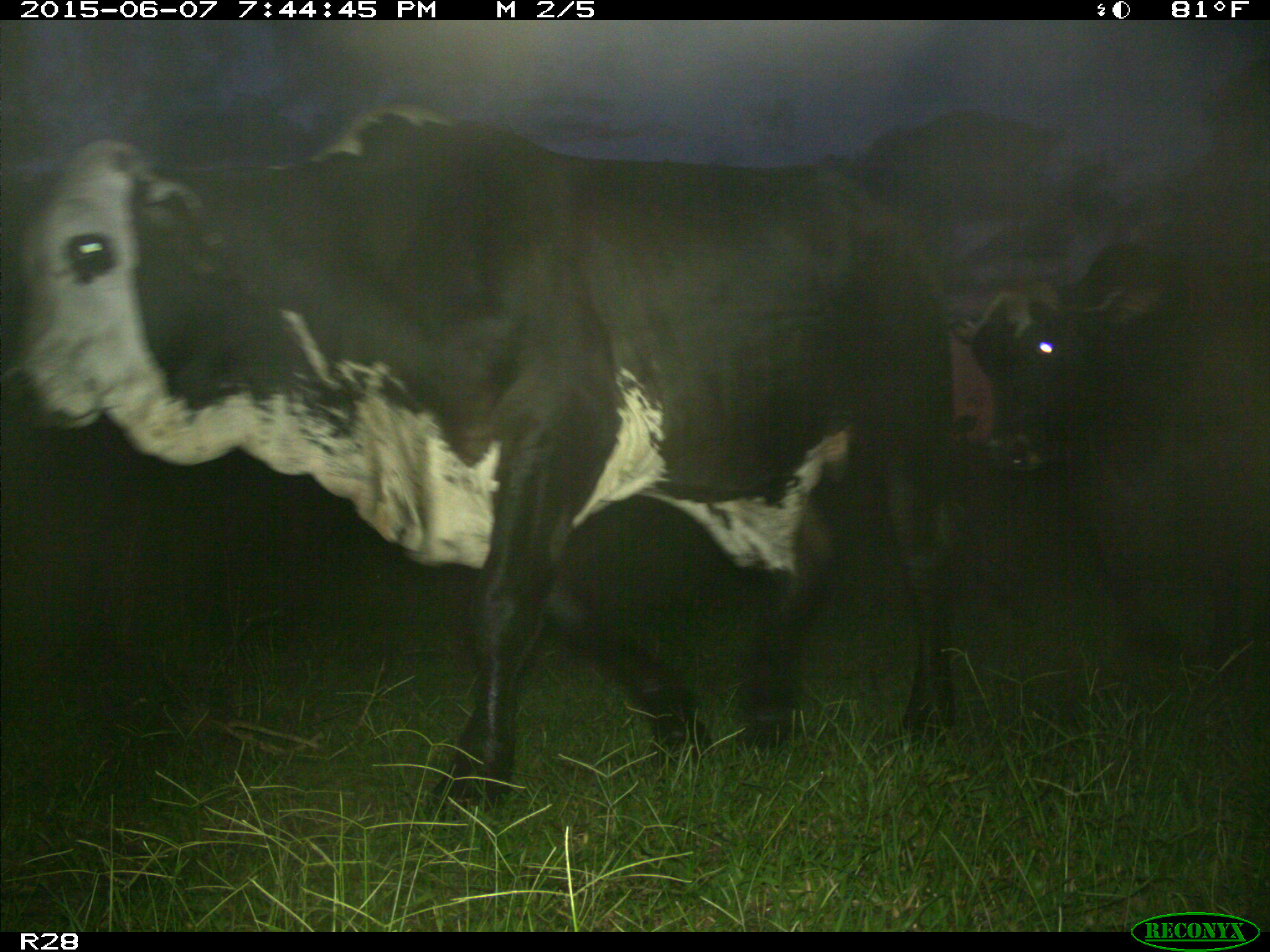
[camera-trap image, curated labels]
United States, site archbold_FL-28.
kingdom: Animalia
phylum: Chordata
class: Mammalia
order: Artiodactyla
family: Bovidae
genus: Bos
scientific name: Bos taurus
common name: domestic cow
Bos taurus (domestic cow).